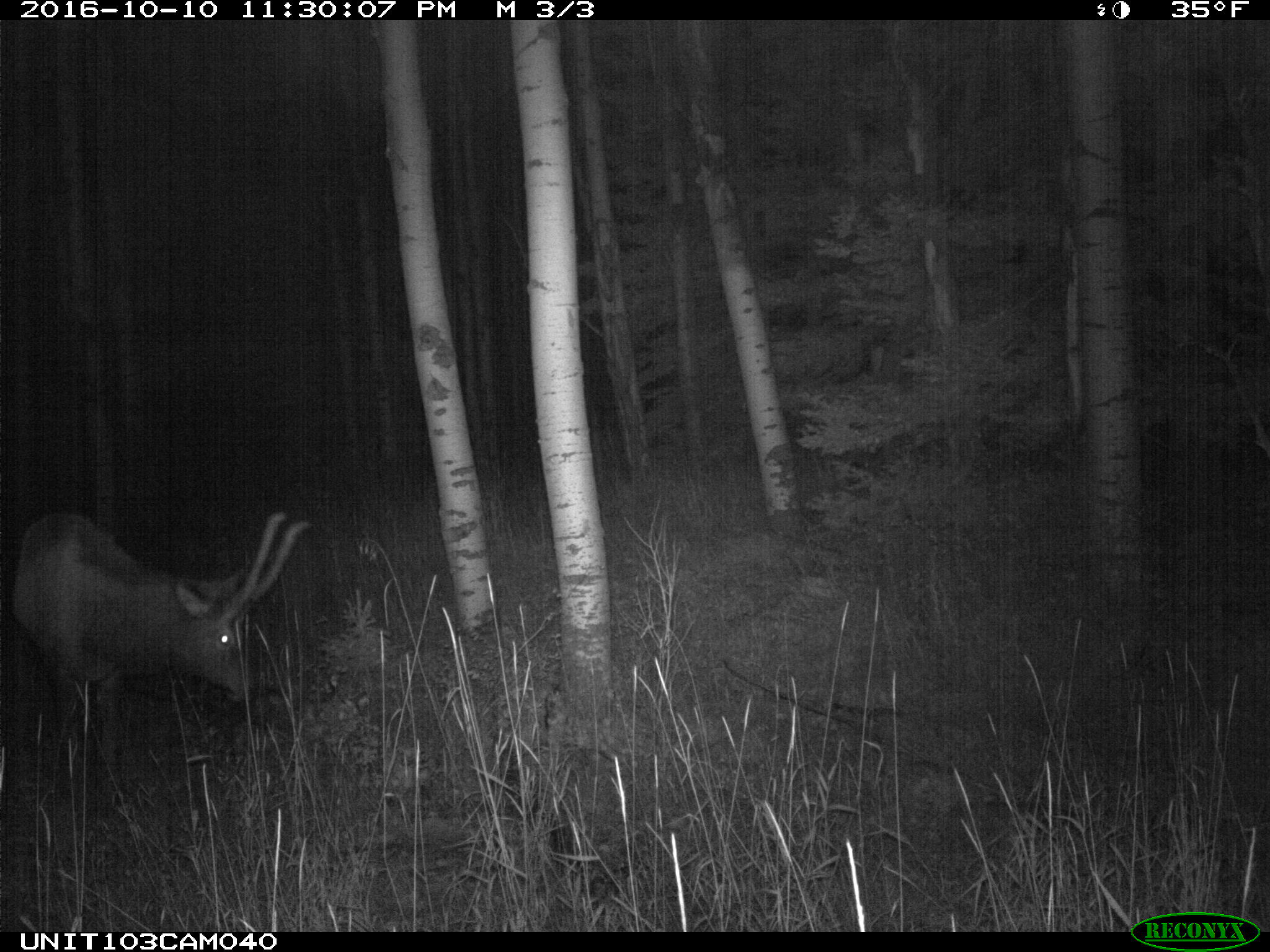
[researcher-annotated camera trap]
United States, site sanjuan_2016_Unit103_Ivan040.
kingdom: Animalia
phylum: Chordata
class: Mammalia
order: Artiodactyla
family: Cervidae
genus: Cervus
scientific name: Cervus elaphus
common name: red deer